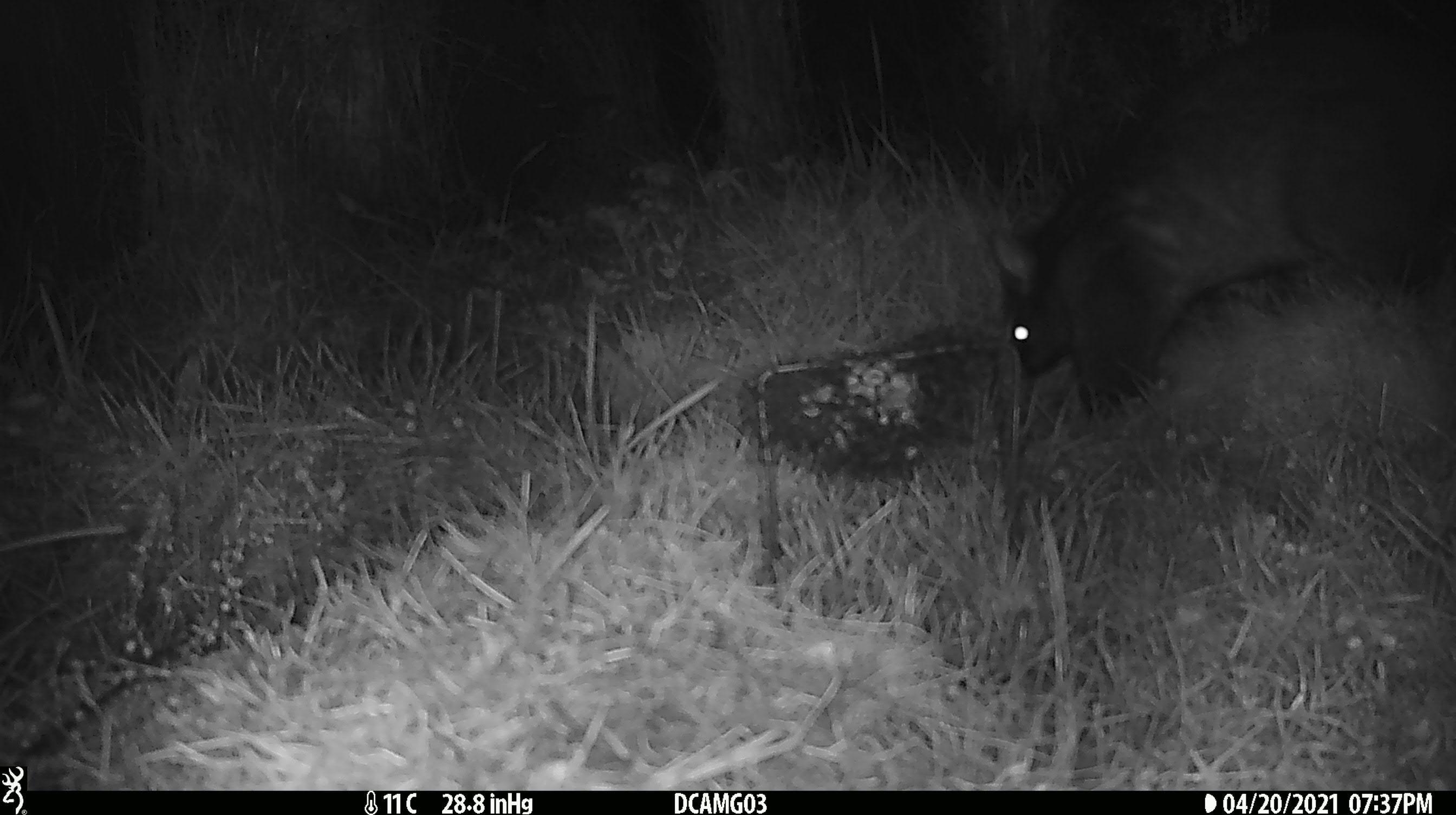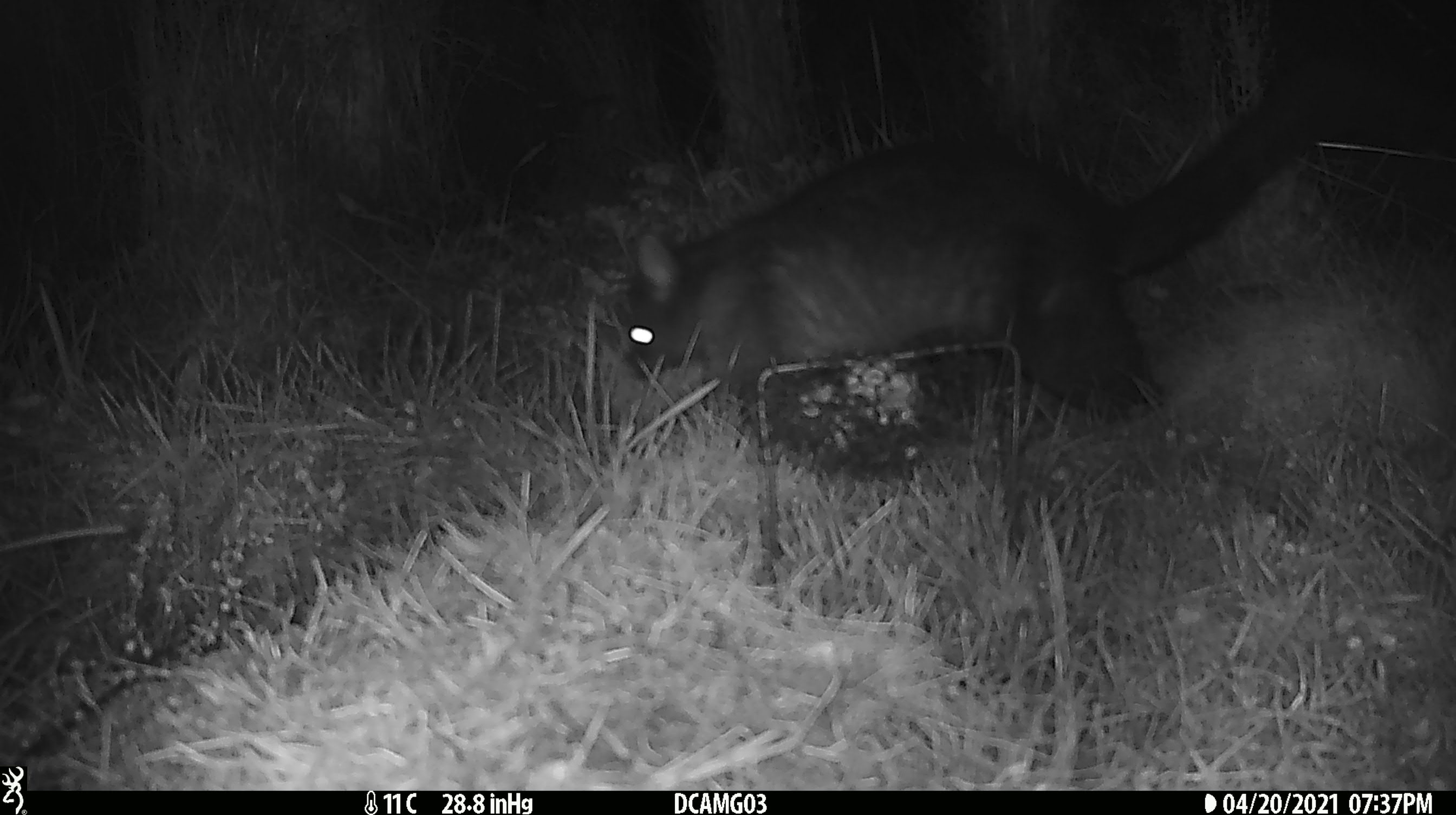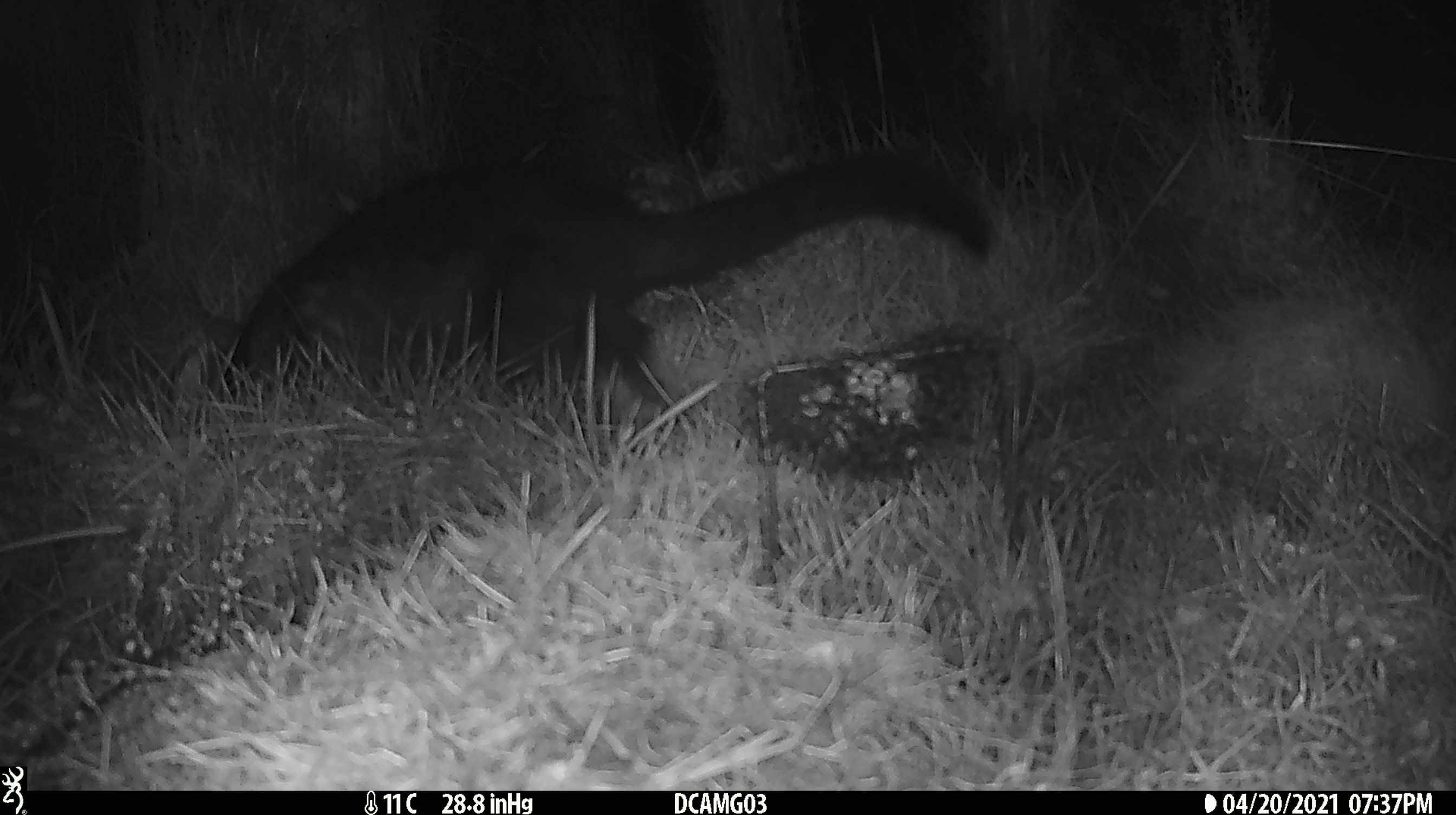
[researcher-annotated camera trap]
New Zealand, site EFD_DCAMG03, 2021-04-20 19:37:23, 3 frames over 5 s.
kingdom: Animalia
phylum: Chordata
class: Mammalia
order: Diprotodontia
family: Phalangeridae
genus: Trichosurus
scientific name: Trichosurus vulpecula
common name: common brushtail possum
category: possum